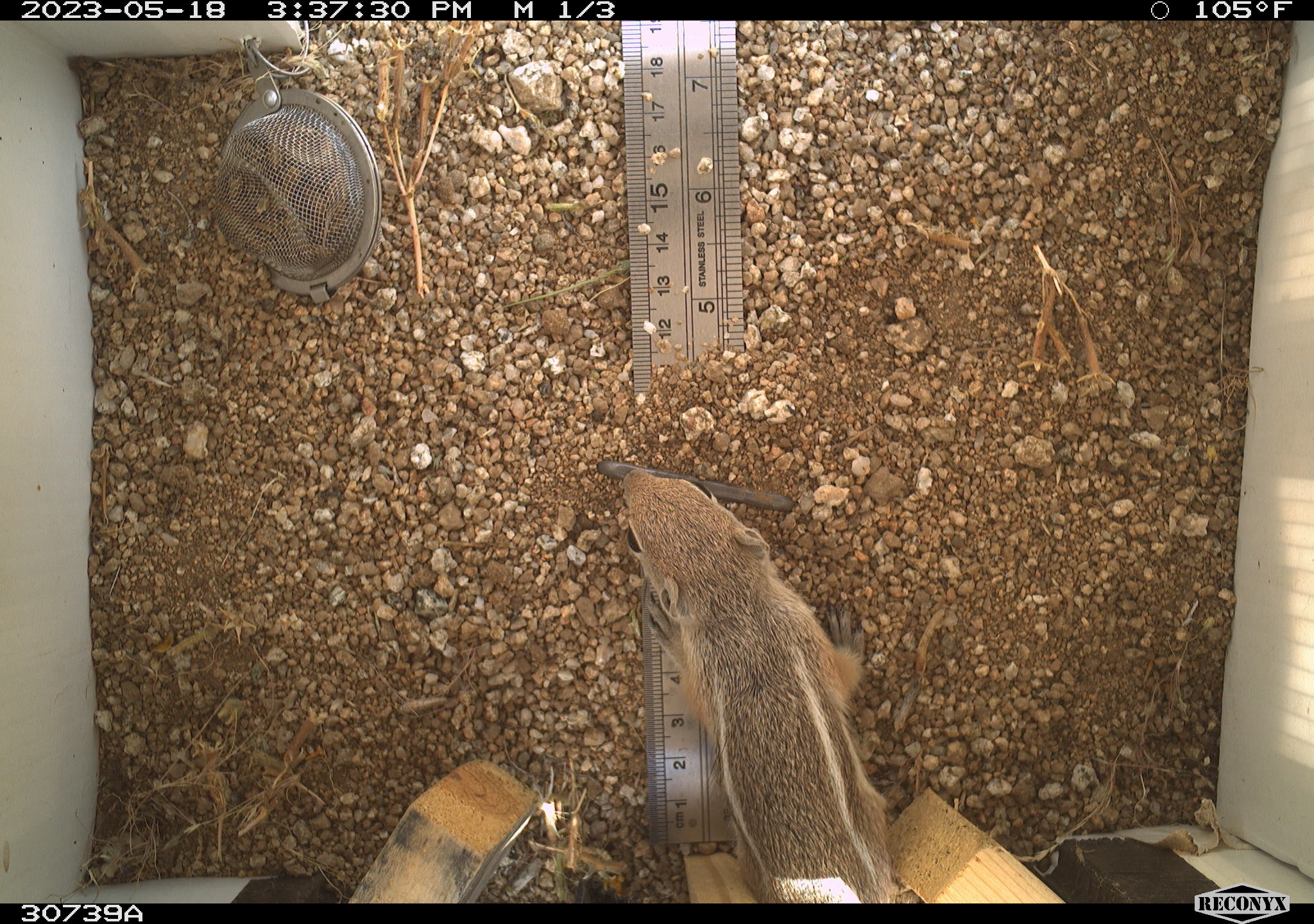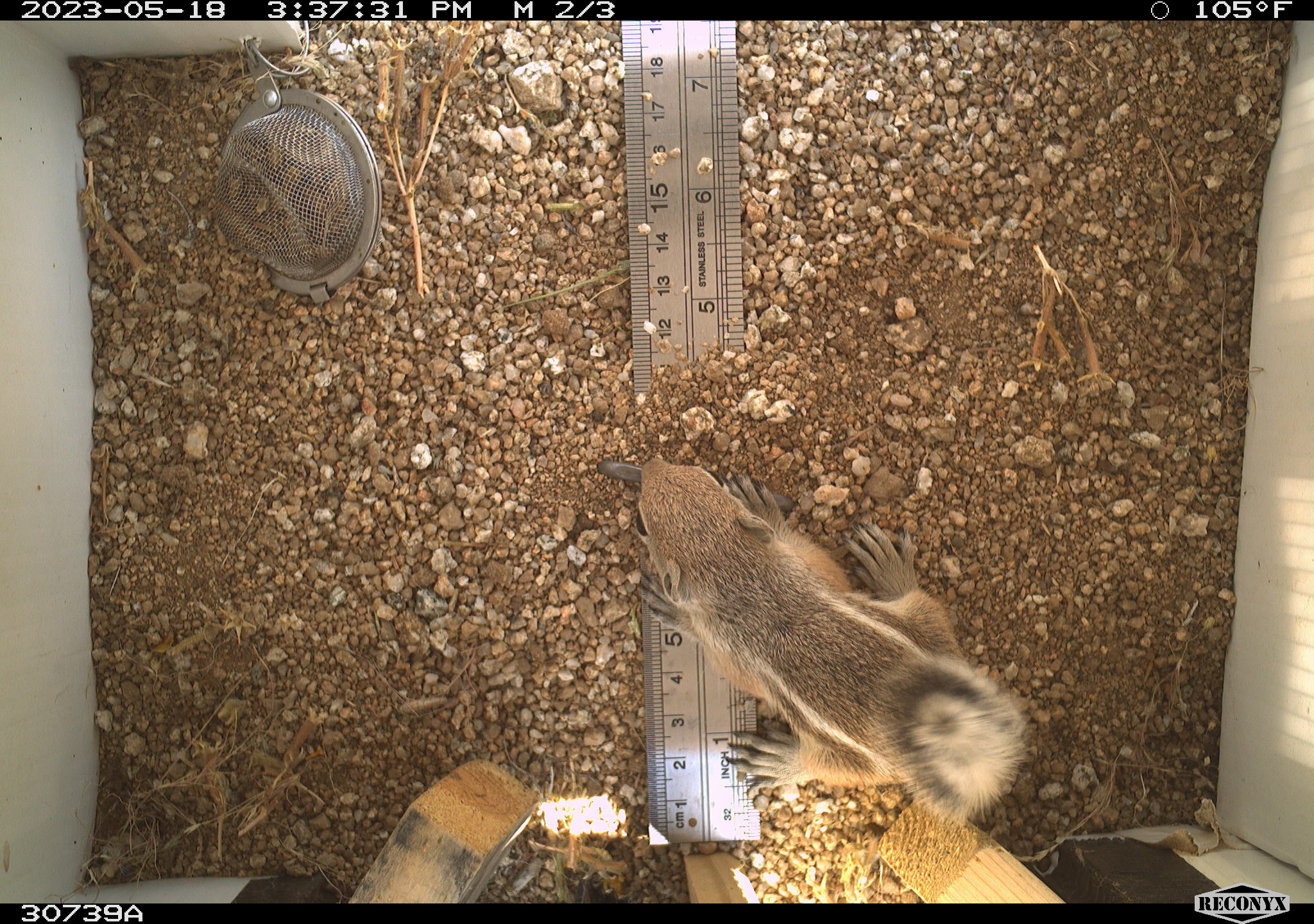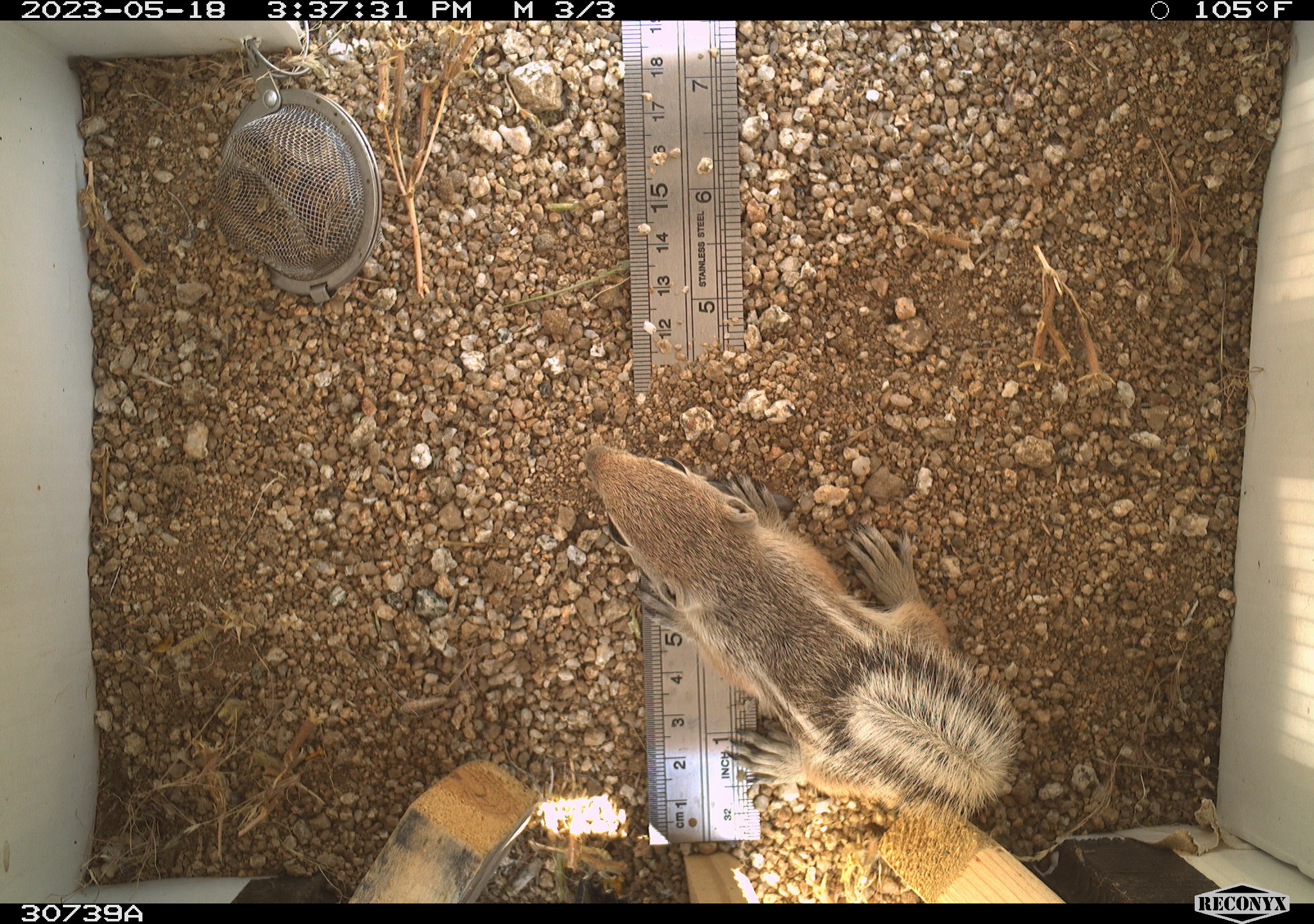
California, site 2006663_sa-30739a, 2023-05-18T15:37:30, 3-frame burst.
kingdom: Animalia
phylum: Chordata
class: Mammalia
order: Rodentia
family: Sciuridae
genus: Ammospermophilus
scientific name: Ammospermophilus leucurus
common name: white-tailed antelope squirrel